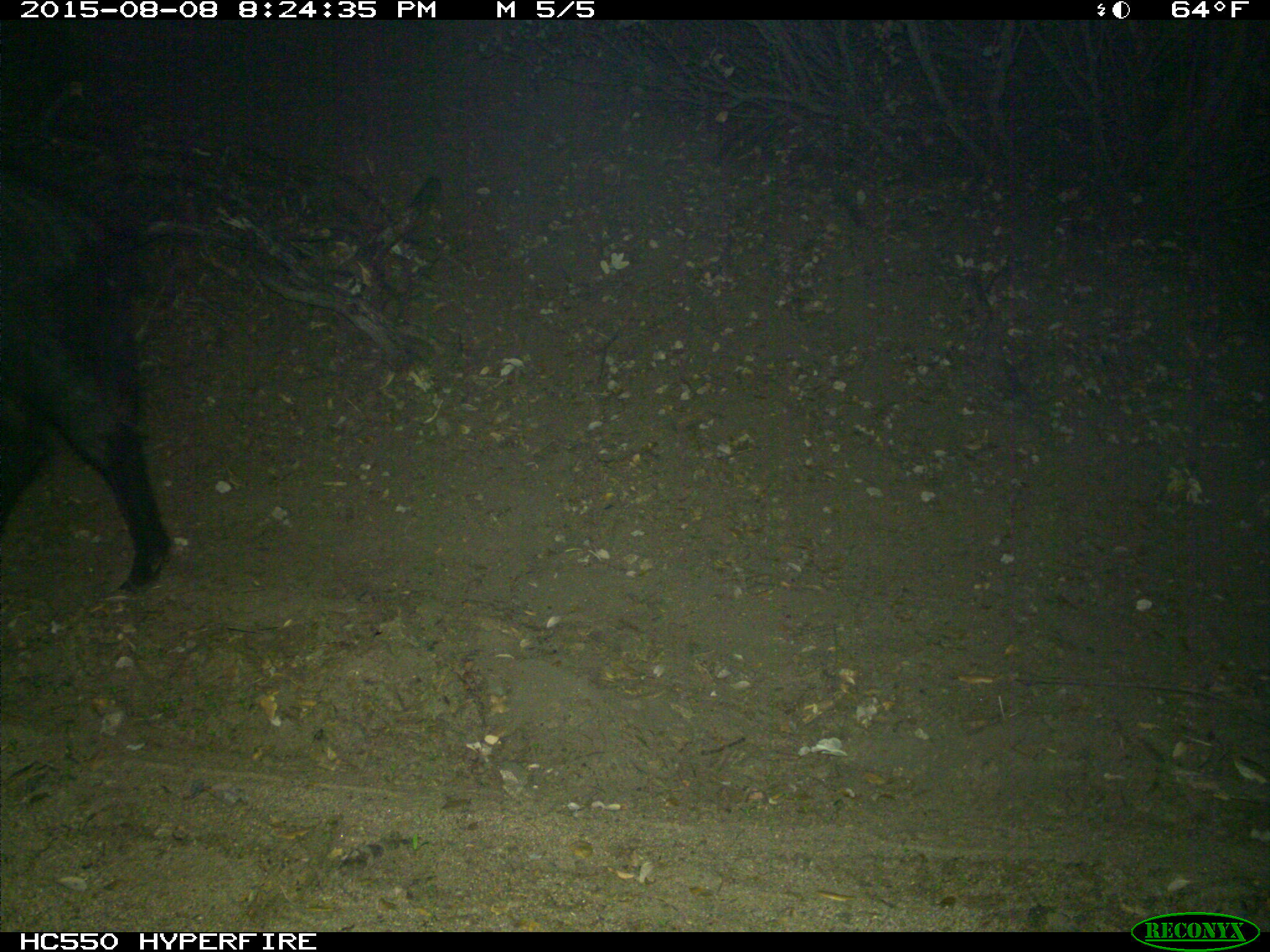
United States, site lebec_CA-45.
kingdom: Animalia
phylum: Chordata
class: Mammalia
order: Artiodactyla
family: Suidae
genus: Sus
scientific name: Sus scrofa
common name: wild boar